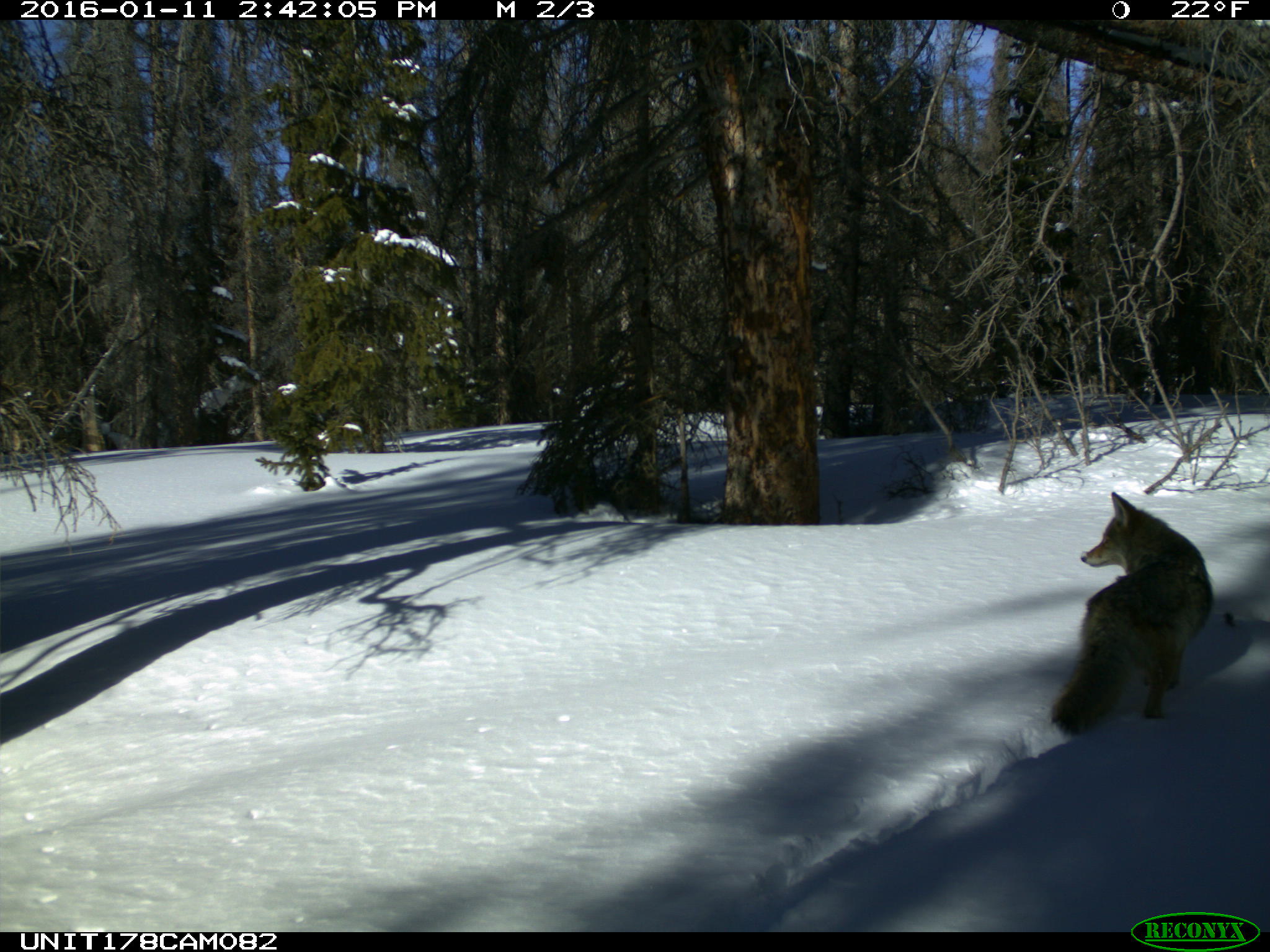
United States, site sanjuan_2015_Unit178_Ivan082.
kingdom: Animalia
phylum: Chordata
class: Mammalia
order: Carnivora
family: Canidae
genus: Canis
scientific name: Canis latrans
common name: coyote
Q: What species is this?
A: Canis latrans (coyote).